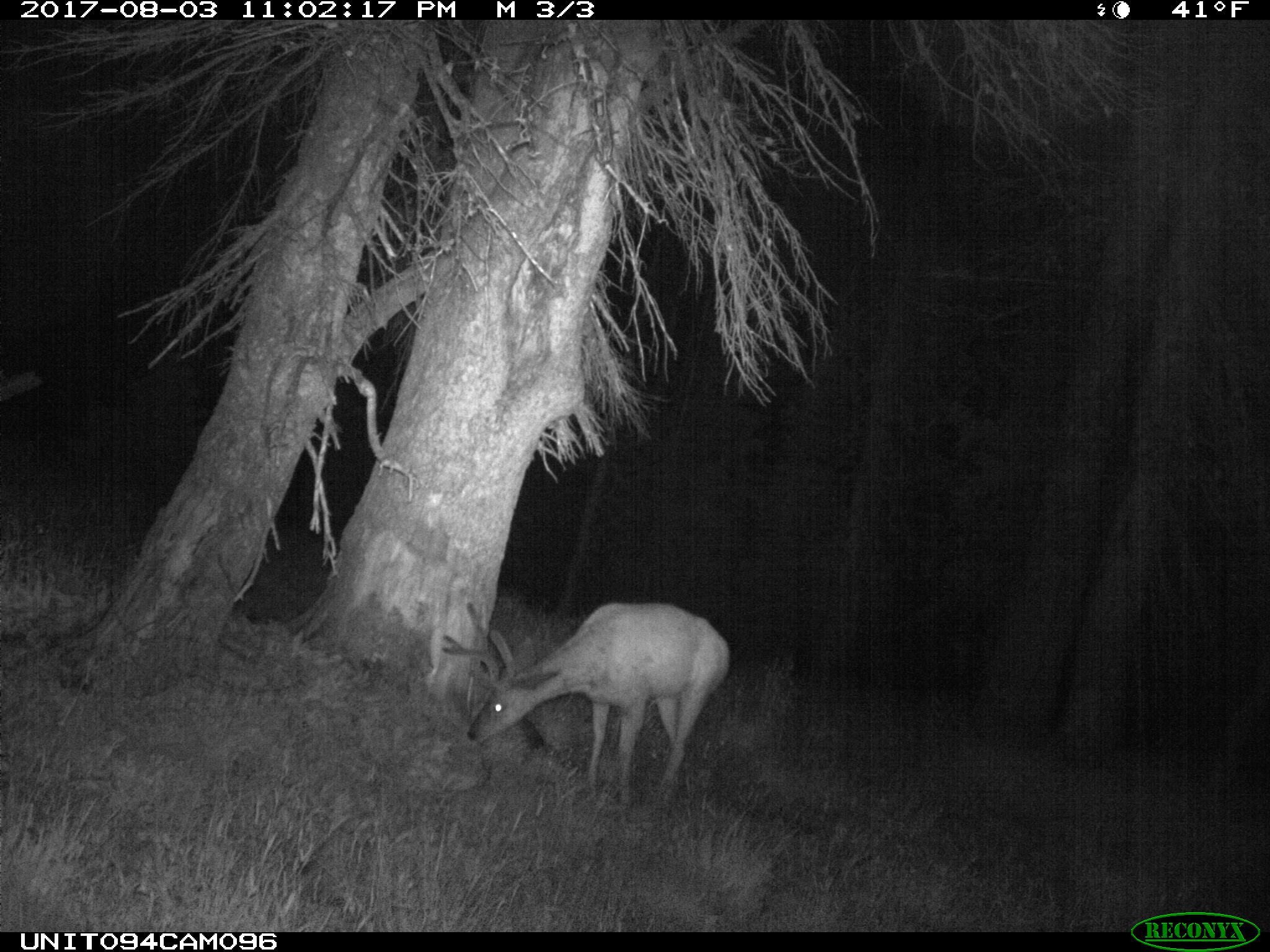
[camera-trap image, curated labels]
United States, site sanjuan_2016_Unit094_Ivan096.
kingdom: Animalia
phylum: Chordata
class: Mammalia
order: Artiodactyla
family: Cervidae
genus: Odocoileus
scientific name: Odocoileus hemionus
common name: mule deer